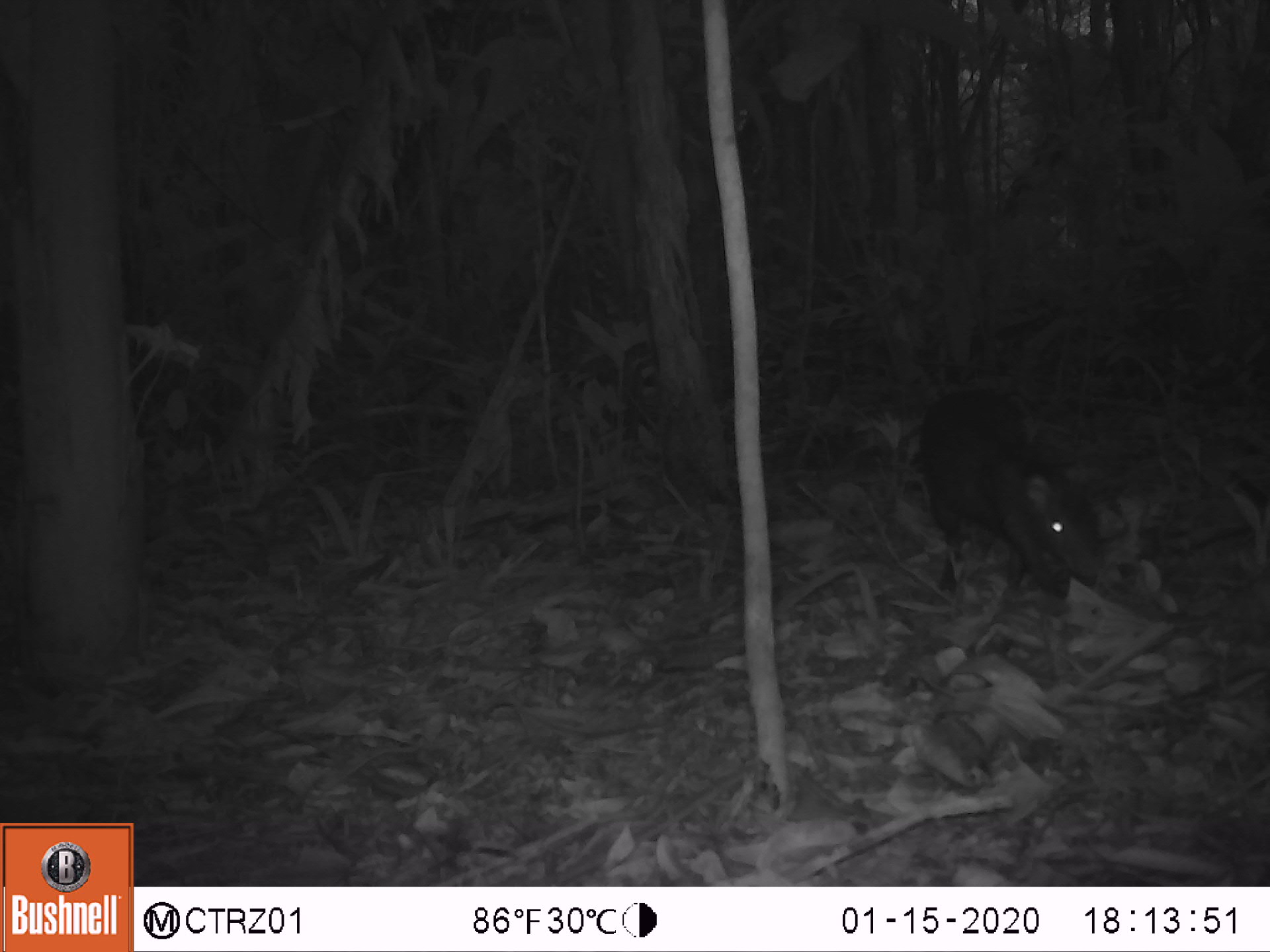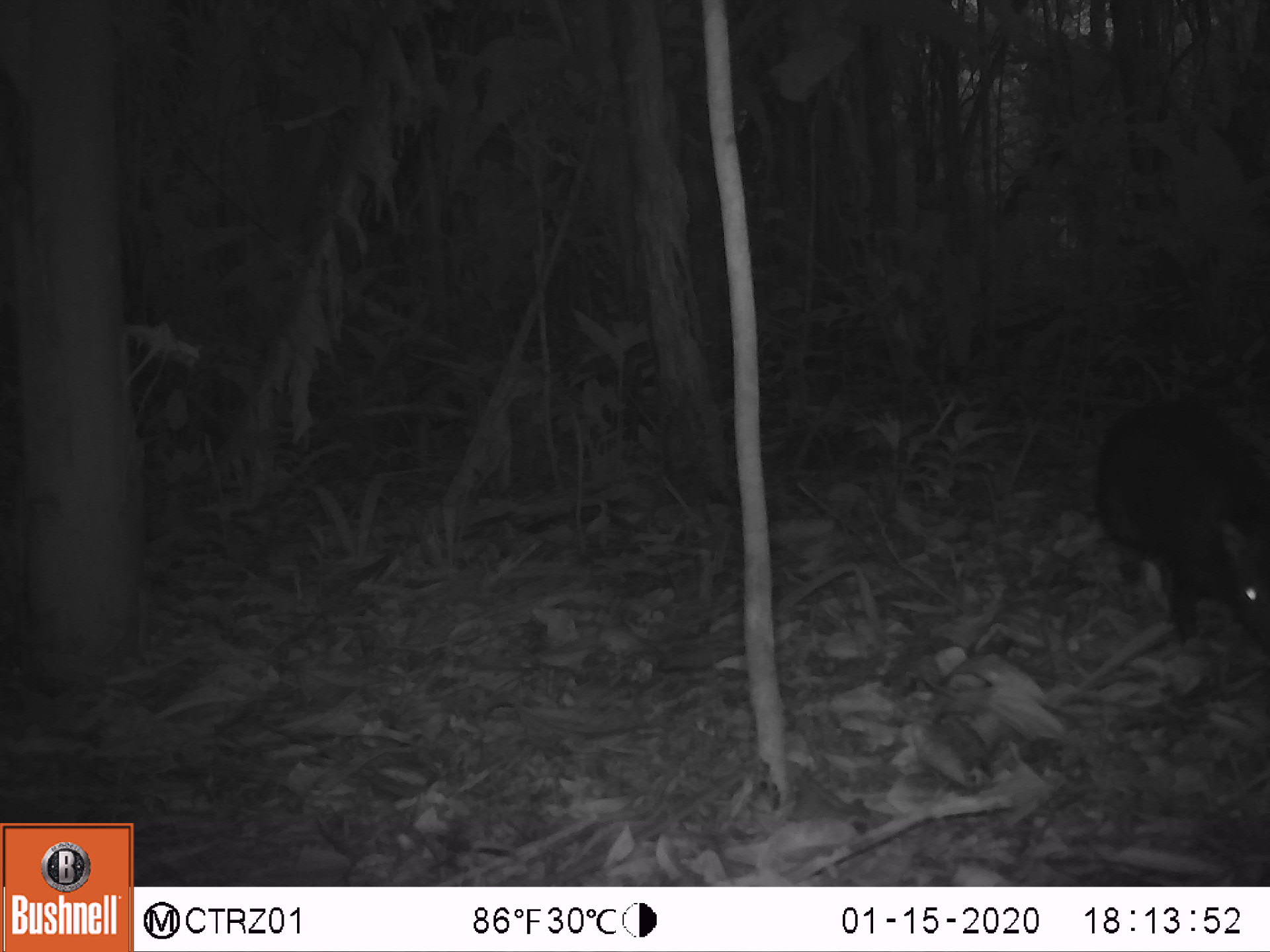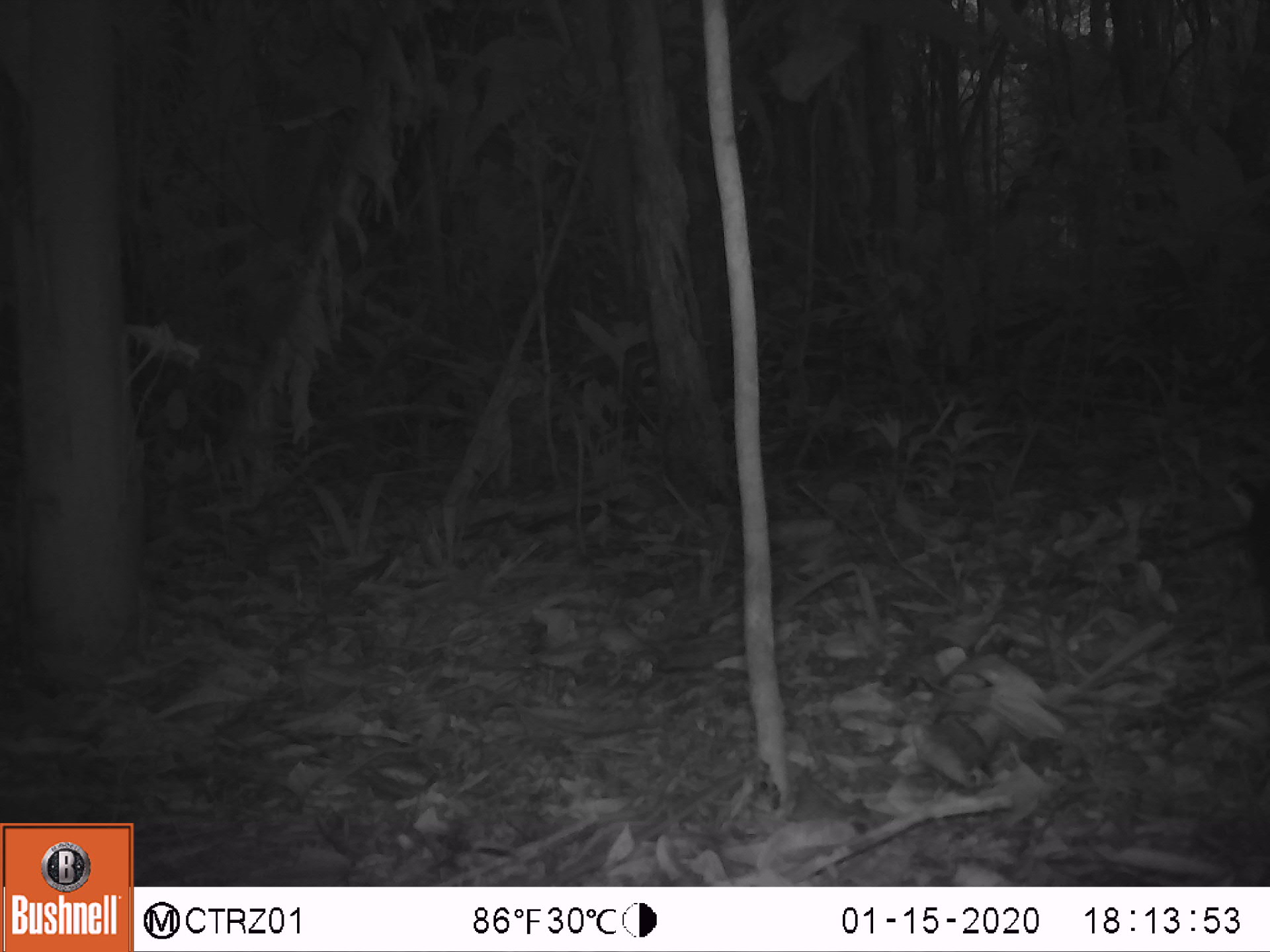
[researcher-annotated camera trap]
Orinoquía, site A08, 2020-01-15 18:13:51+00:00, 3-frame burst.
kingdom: Animalia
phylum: Chordata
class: Mammalia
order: Rodentia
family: Dasyproctidae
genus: Dasyprocta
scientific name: Dasyprocta fuliginosa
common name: black agouti